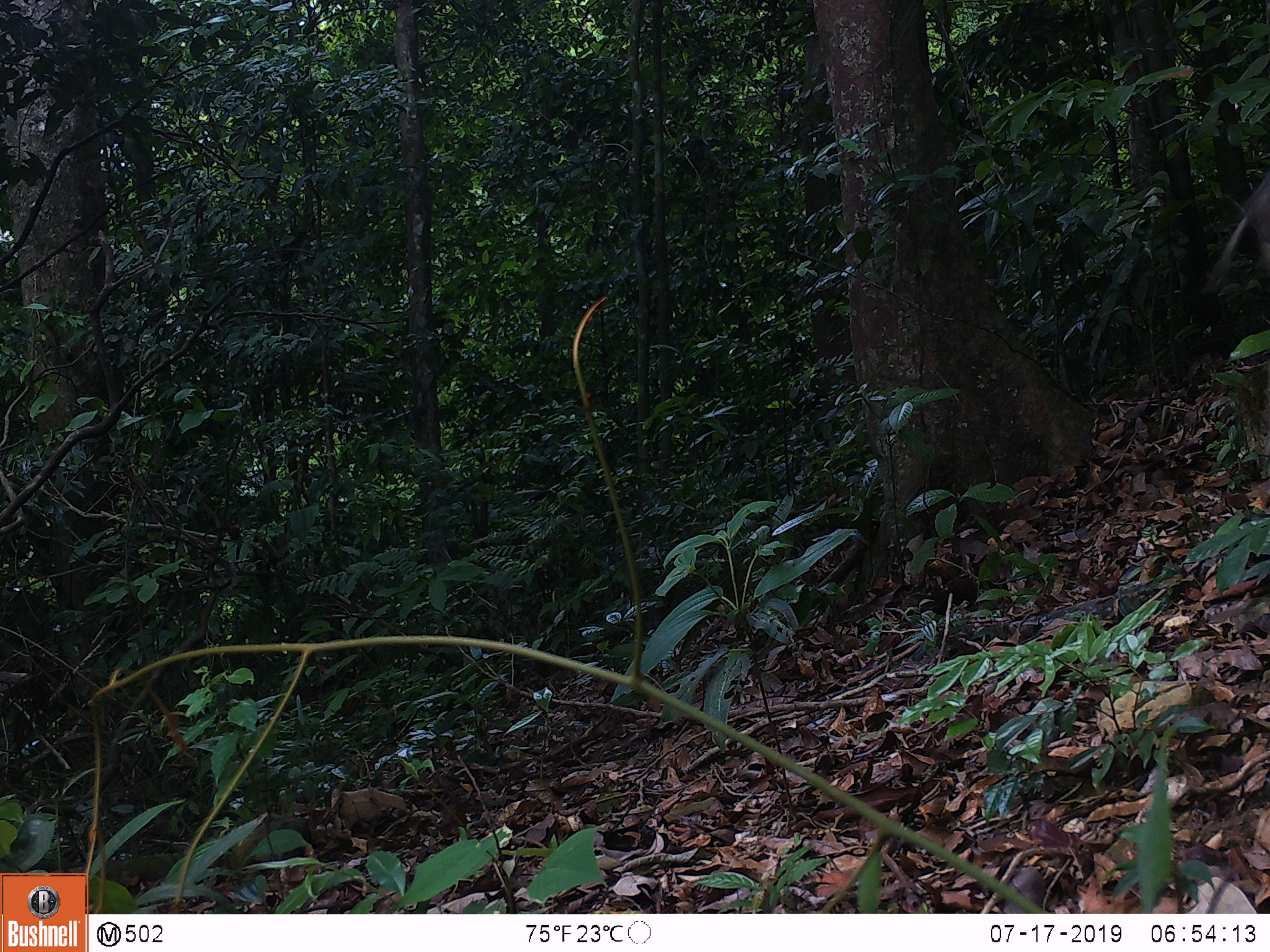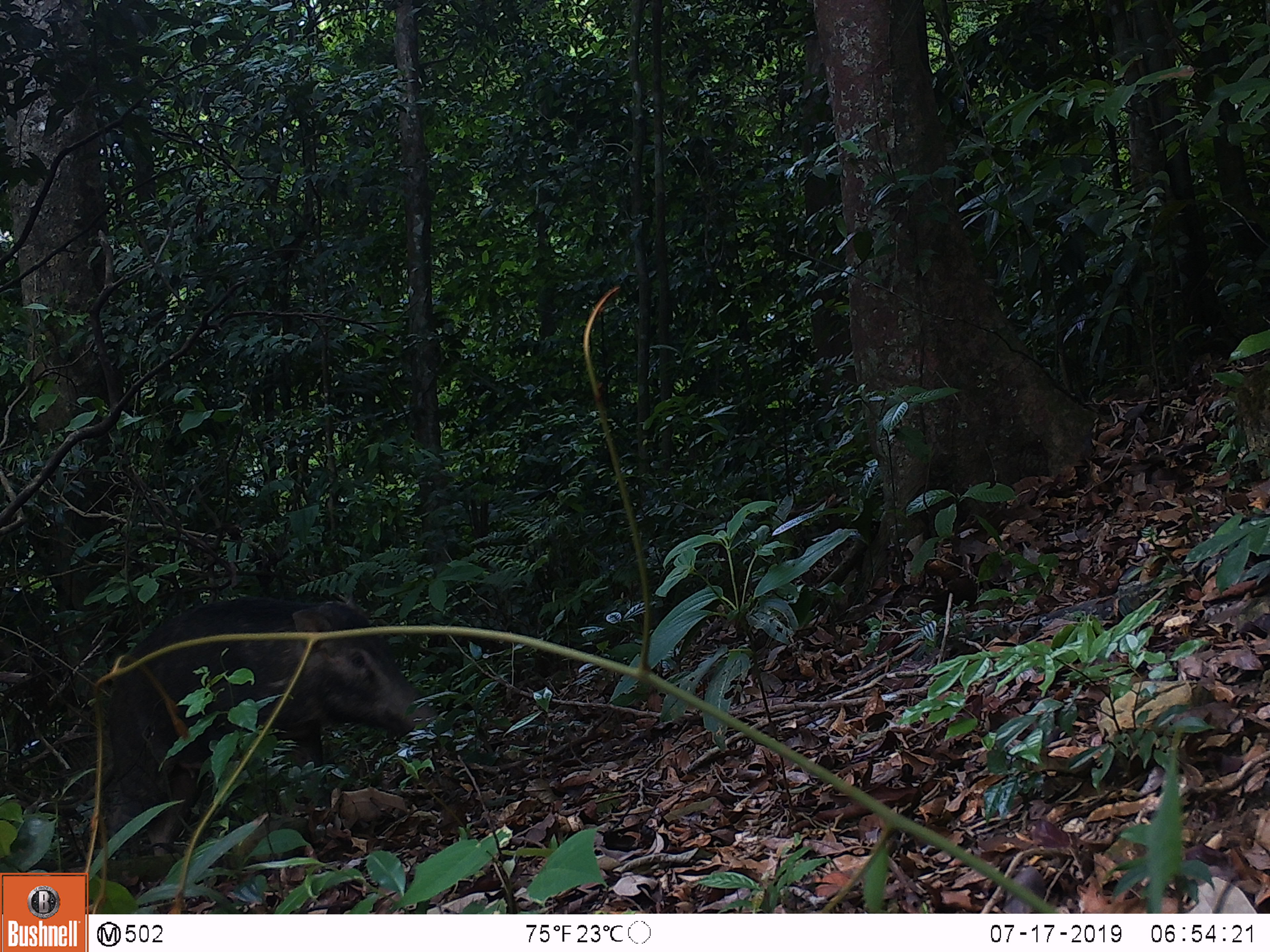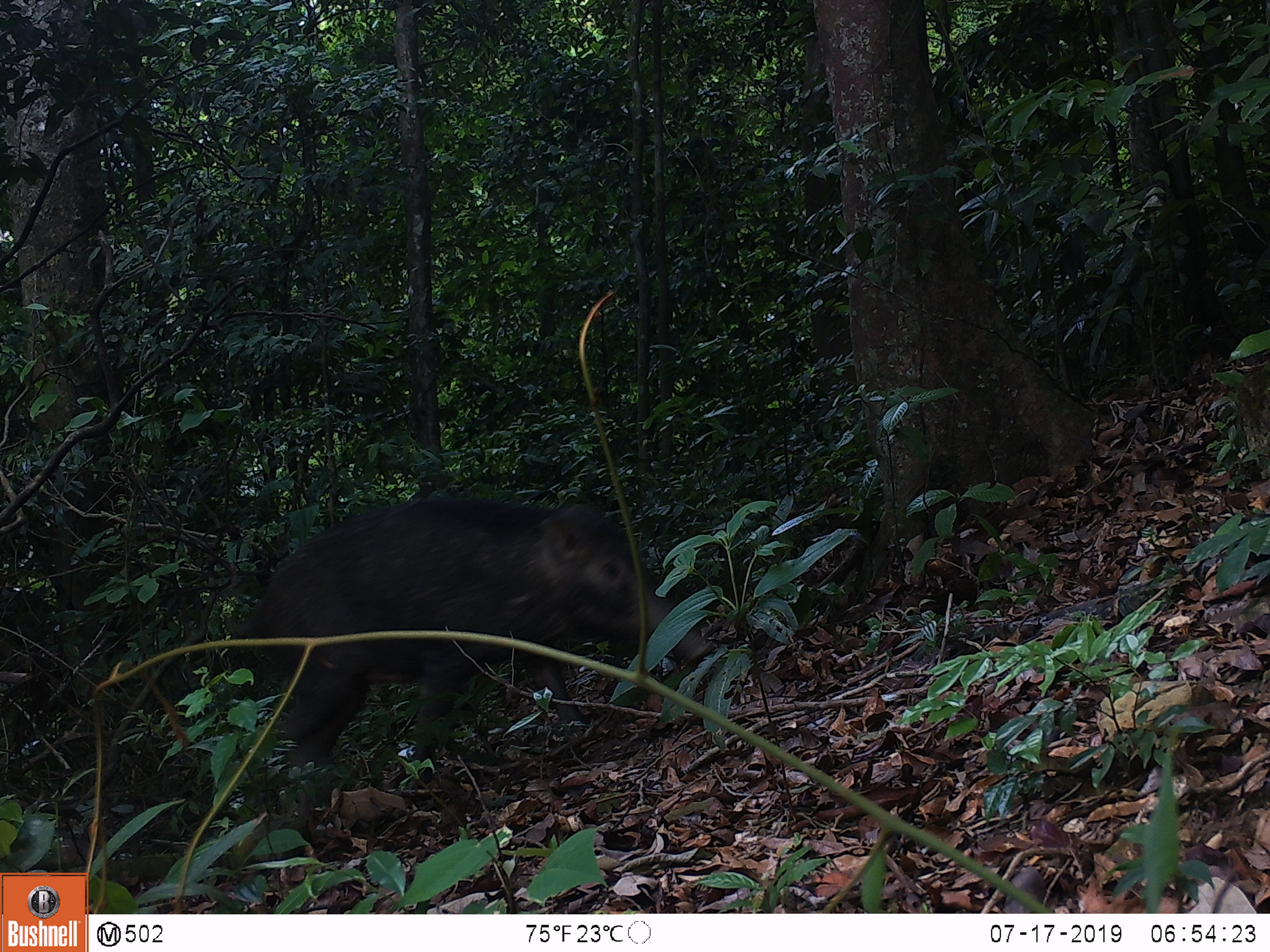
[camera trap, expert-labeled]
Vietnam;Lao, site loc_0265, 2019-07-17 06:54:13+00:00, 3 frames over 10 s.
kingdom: Animalia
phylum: Chordata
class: Mammalia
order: Artiodactyla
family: Suidae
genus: Sus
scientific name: Sus scrofa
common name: eurasian wild pig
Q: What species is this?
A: Eurasian wild pig (Sus scrofa).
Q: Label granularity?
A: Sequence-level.